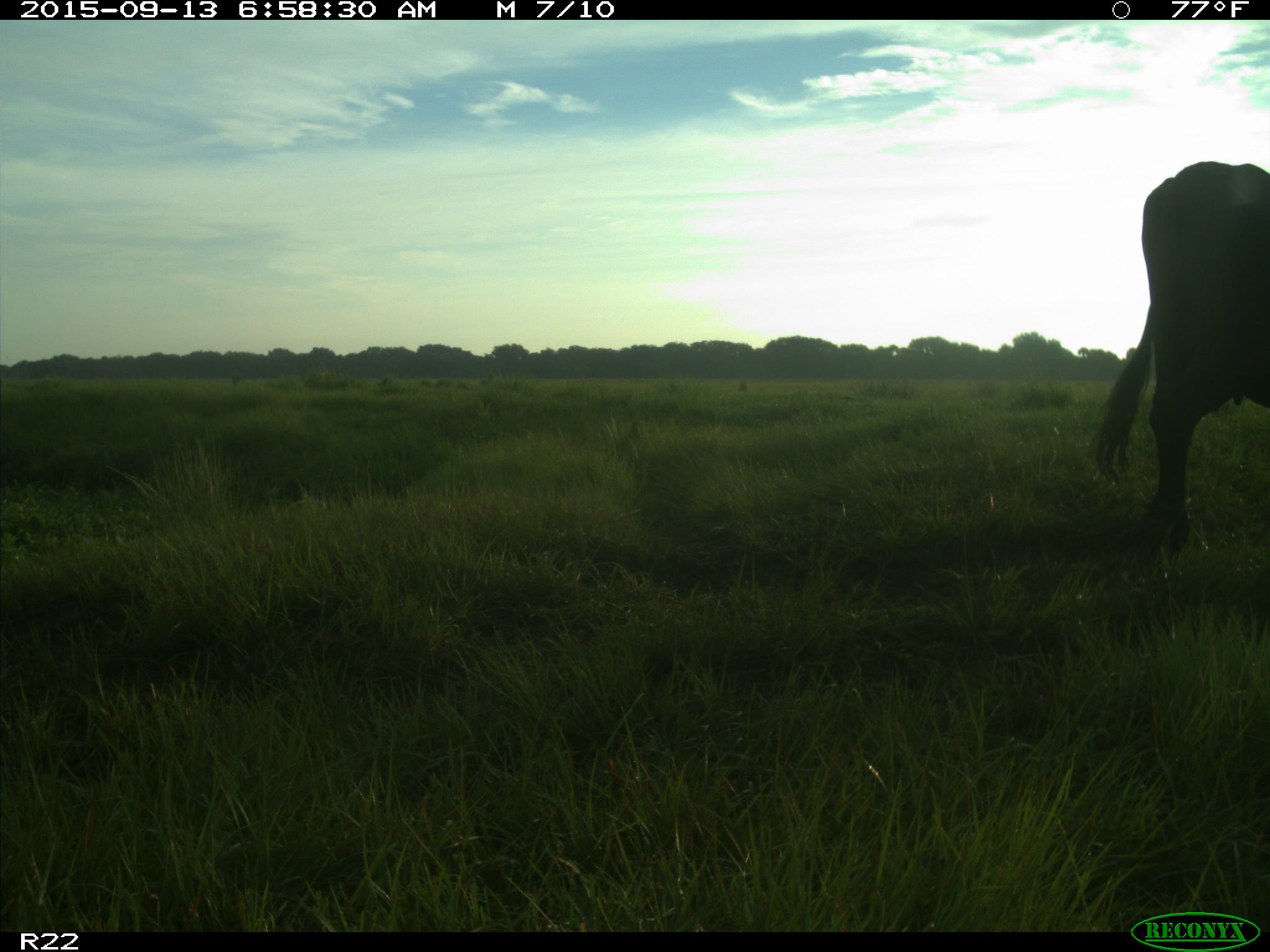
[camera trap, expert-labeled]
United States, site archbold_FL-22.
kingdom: Animalia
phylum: Chordata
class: Mammalia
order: Artiodactyla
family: Bovidae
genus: Bos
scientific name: Bos taurus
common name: domestic cow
Bos taurus (domestic cow).